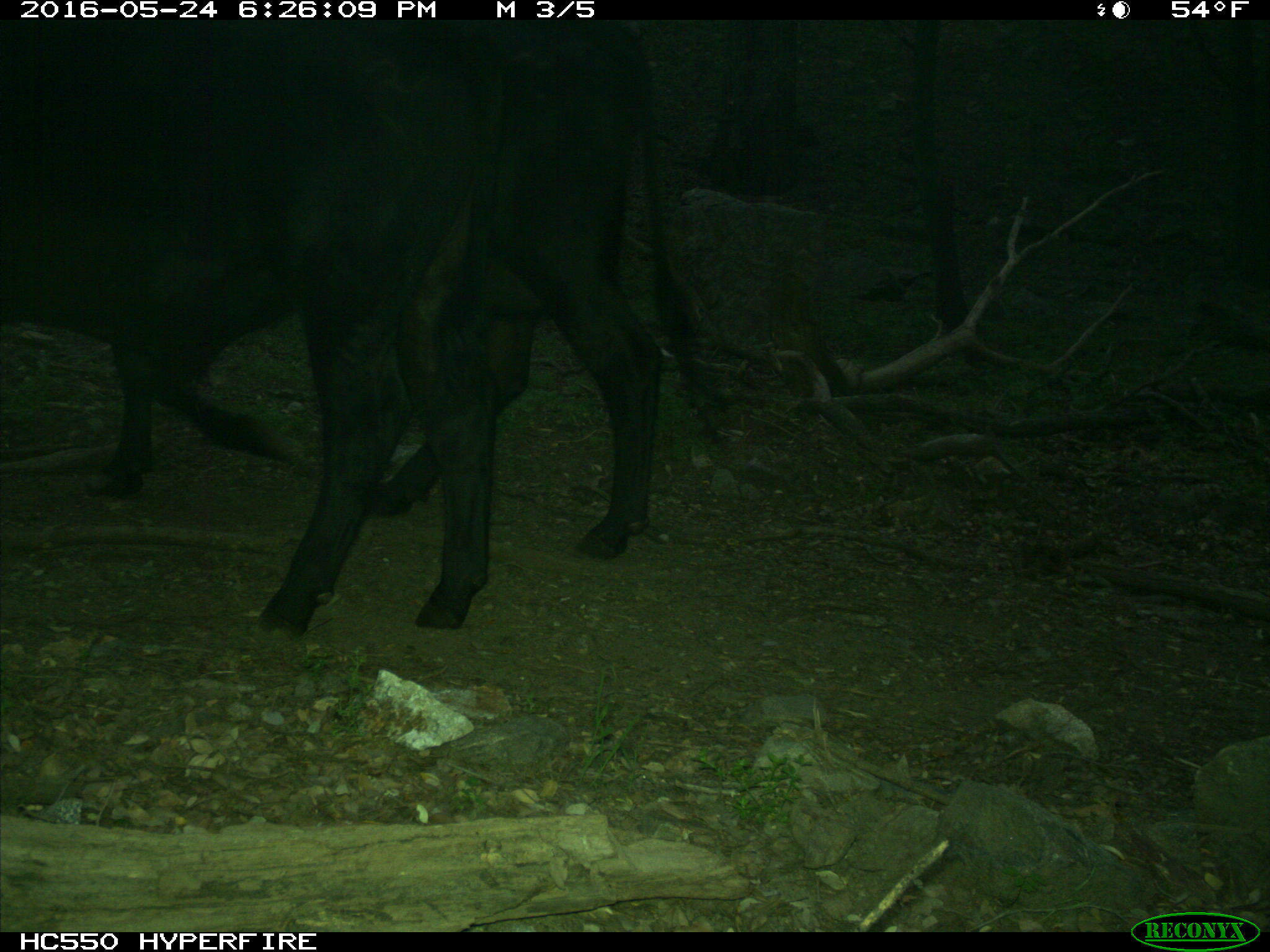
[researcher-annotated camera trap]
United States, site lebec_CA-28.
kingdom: Animalia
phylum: Chordata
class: Mammalia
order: Artiodactyla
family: Bovidae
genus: Bos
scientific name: Bos taurus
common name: domestic cow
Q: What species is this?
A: Bos taurus (domestic cow).